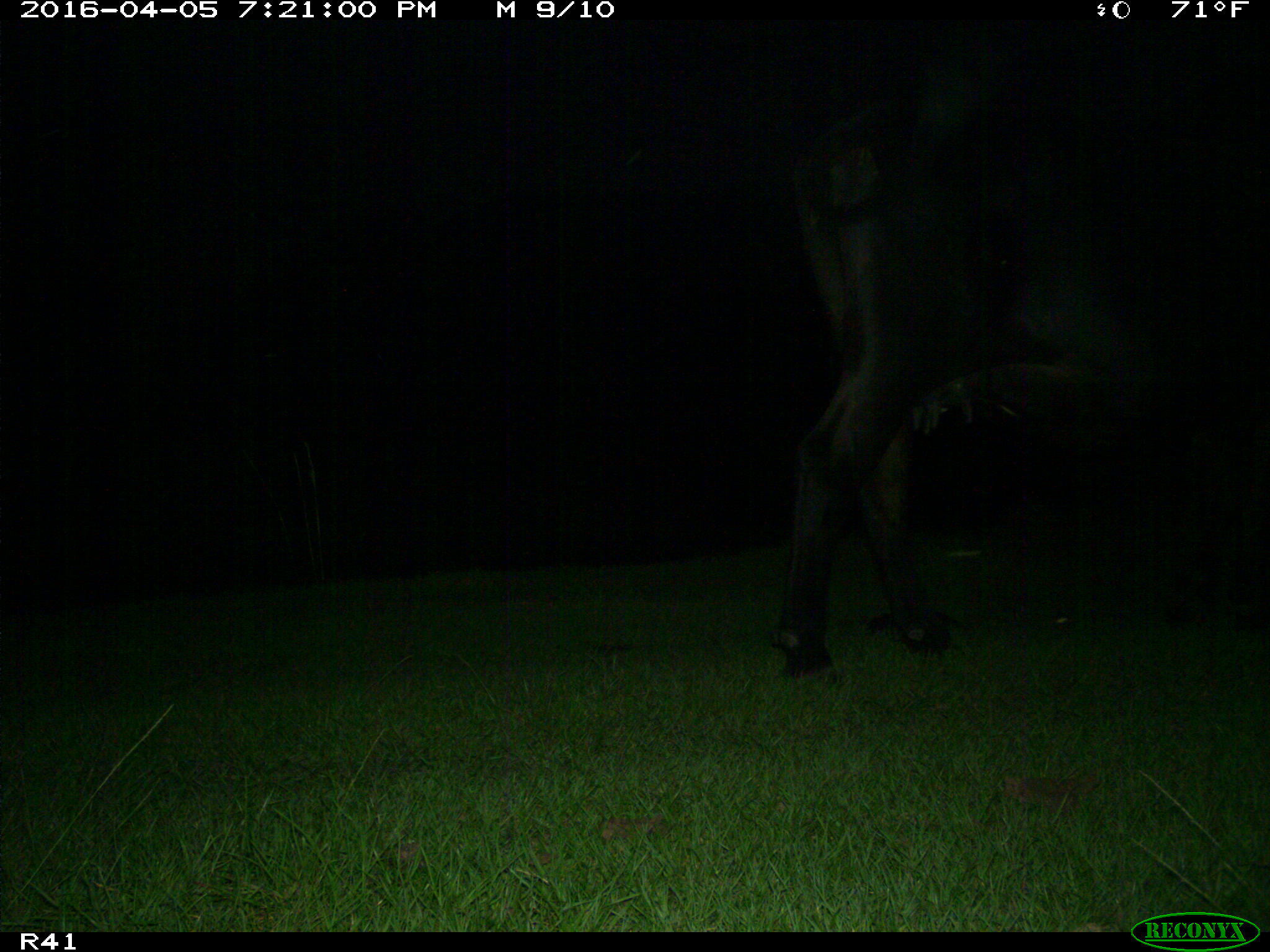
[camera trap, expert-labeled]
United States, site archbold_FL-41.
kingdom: Animalia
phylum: Chordata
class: Mammalia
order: Artiodactyla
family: Bovidae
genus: Bos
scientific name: Bos taurus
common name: domestic cow